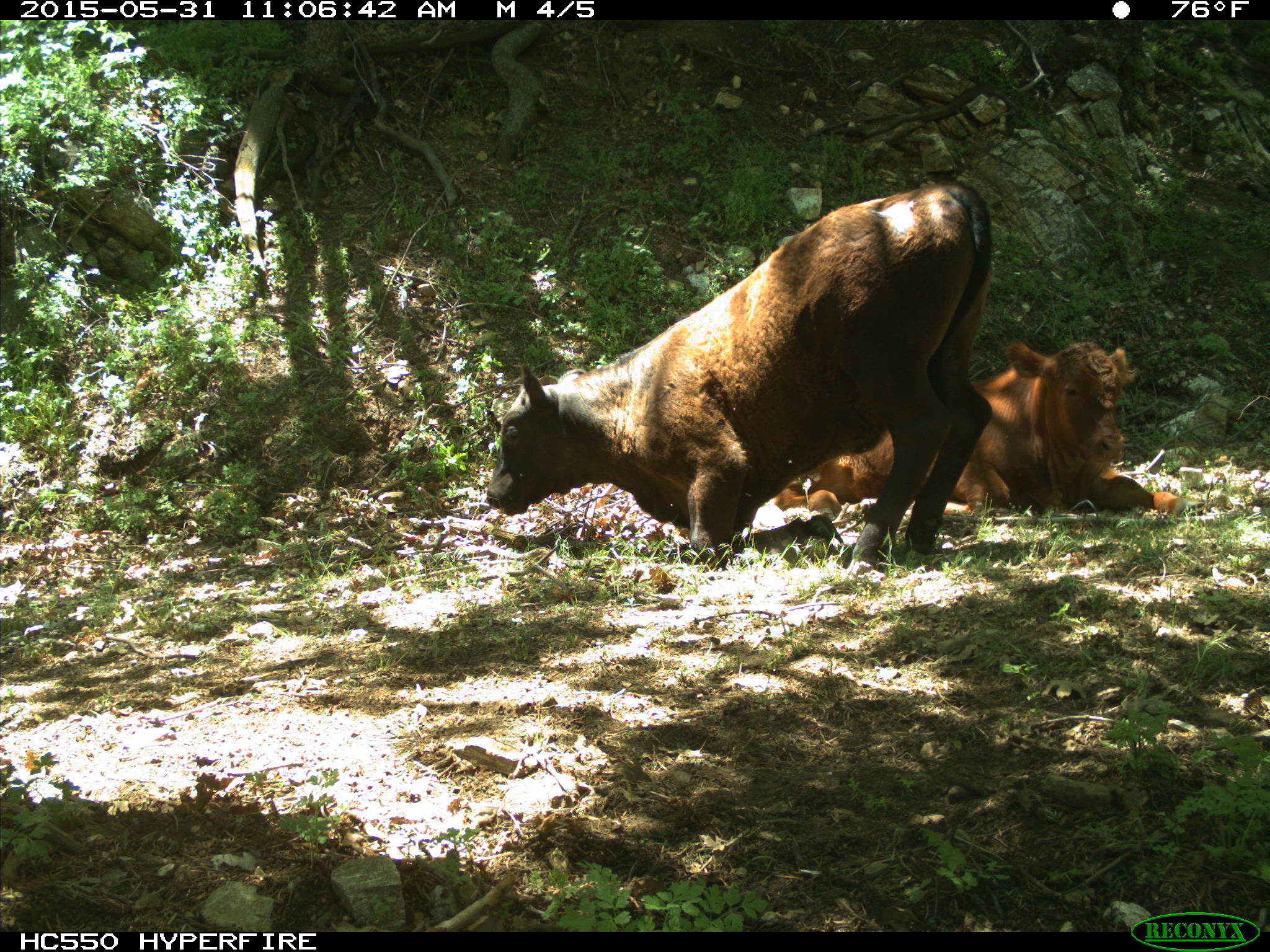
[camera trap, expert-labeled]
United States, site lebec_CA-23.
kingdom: Animalia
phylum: Chordata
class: Mammalia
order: Artiodactyla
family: Bovidae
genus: Bos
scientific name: Bos taurus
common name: domestic cow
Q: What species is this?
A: Bos taurus (domestic cow).